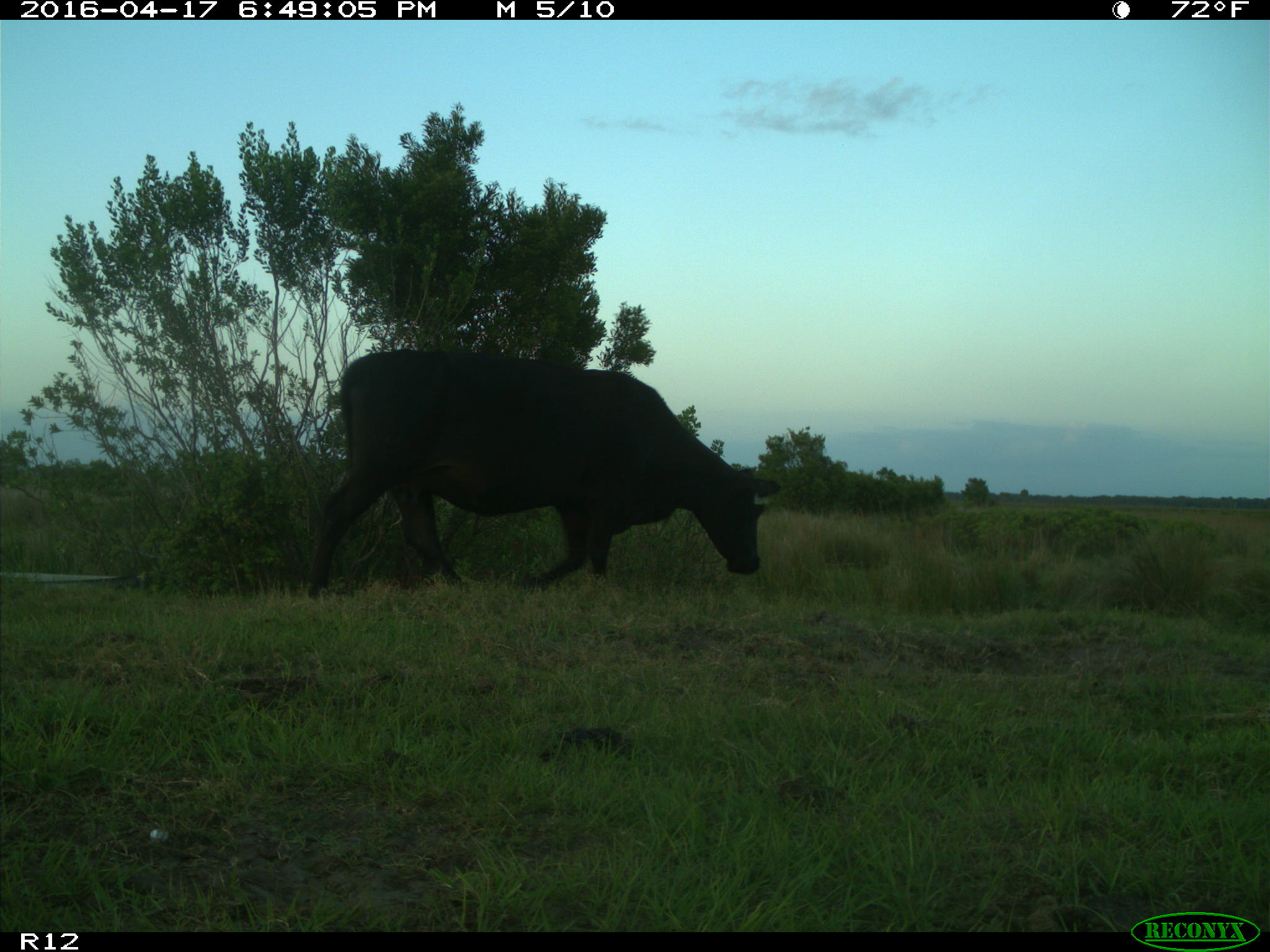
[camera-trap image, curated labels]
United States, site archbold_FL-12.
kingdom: Animalia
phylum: Chordata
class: Mammalia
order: Artiodactyla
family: Bovidae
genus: Bos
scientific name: Bos taurus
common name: domestic cow